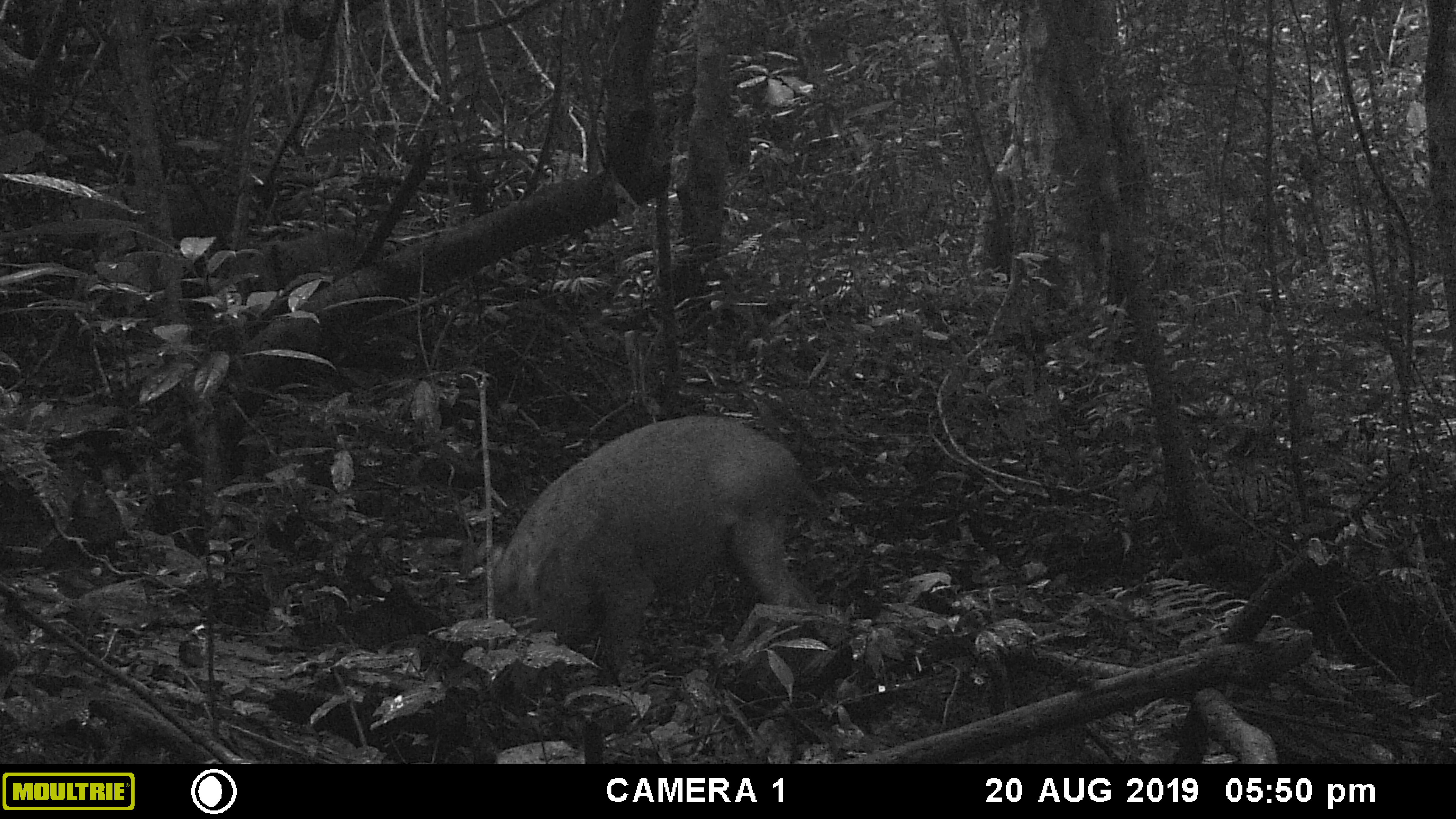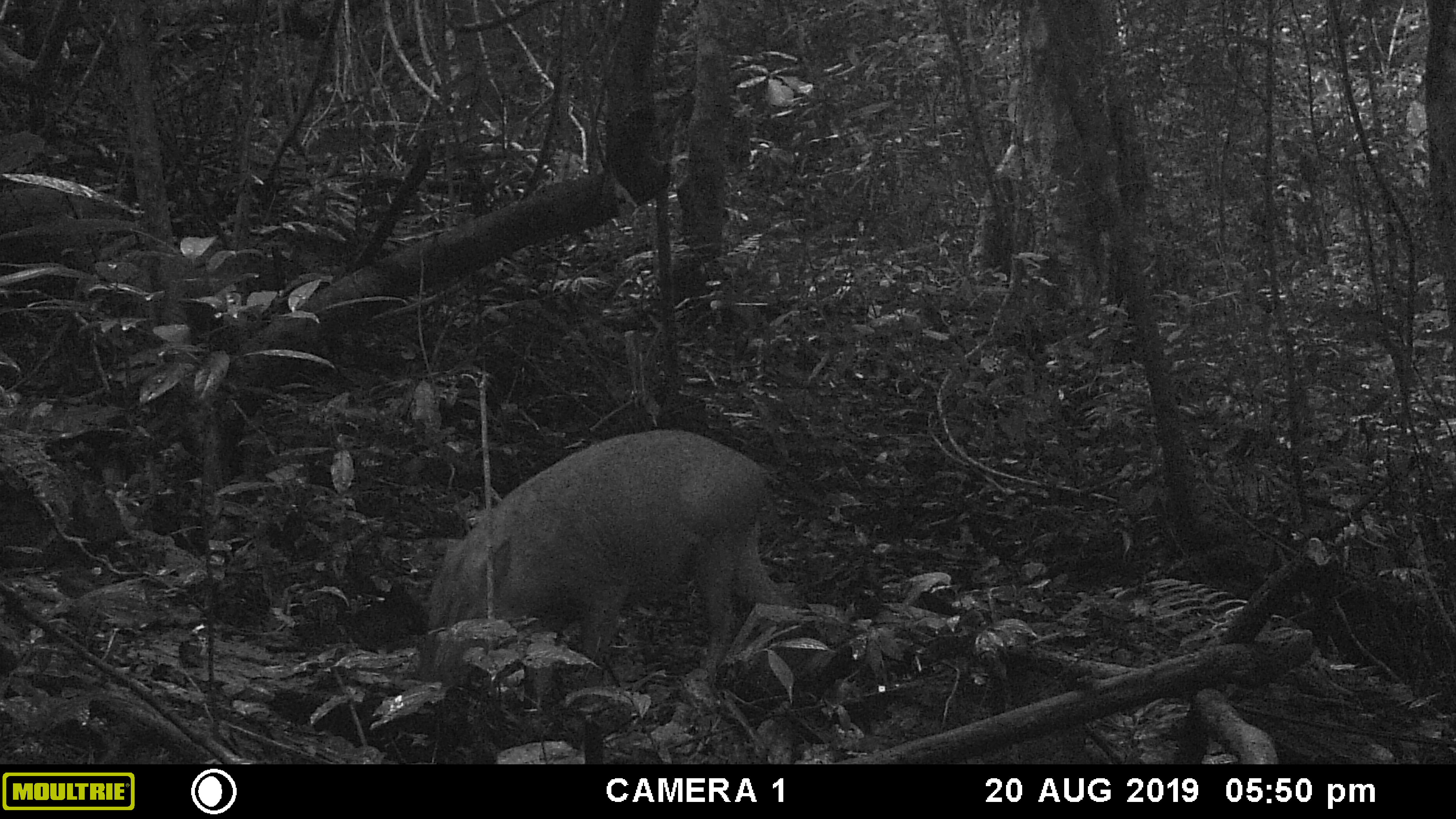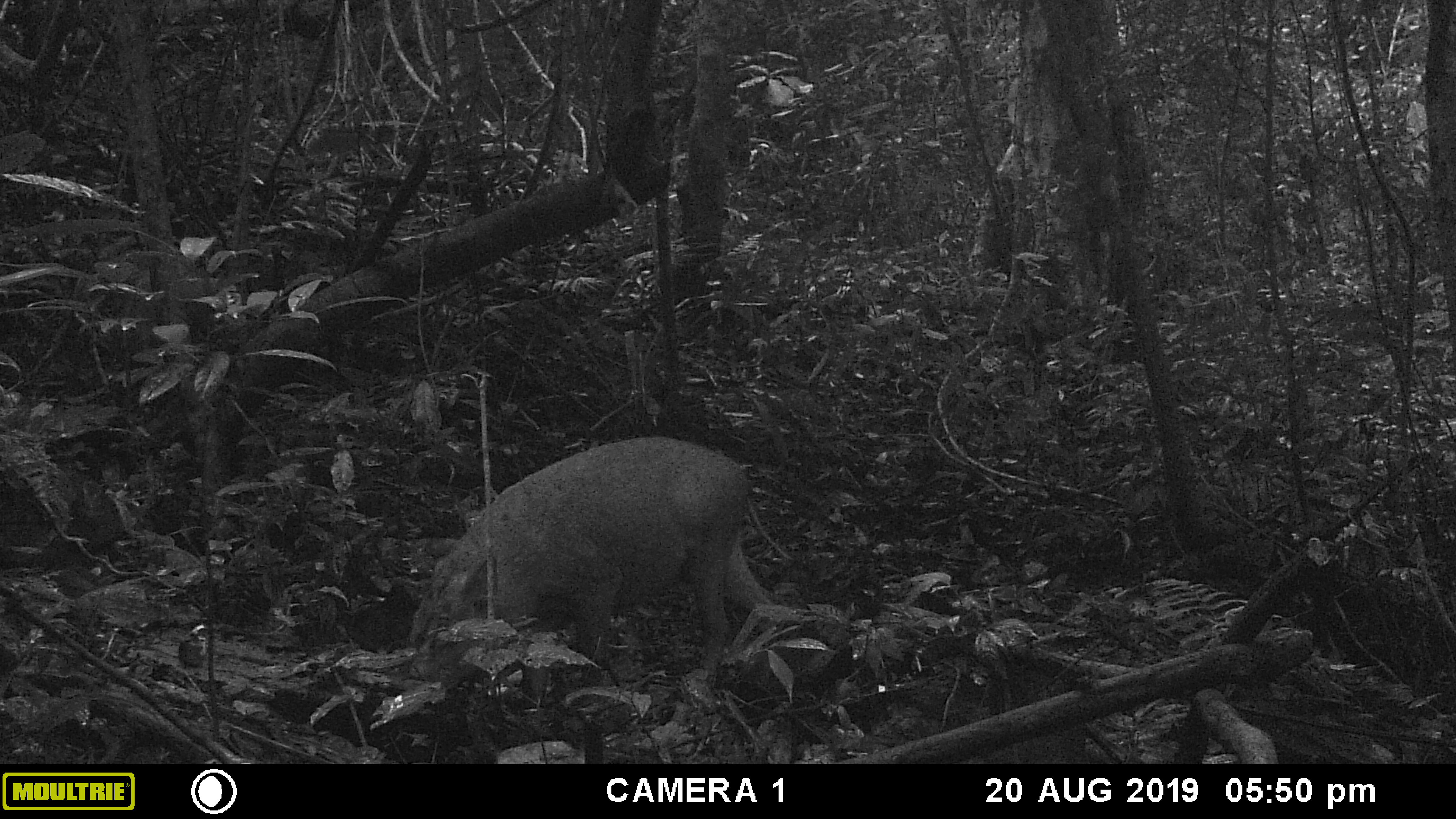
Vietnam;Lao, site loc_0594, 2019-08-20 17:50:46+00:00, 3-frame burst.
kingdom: Animalia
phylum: Chordata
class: Mammalia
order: Artiodactyla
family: Suidae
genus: Sus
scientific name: Sus scrofa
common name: eurasian wild pig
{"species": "eurasian wild pig (Sus scrofa)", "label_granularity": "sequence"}